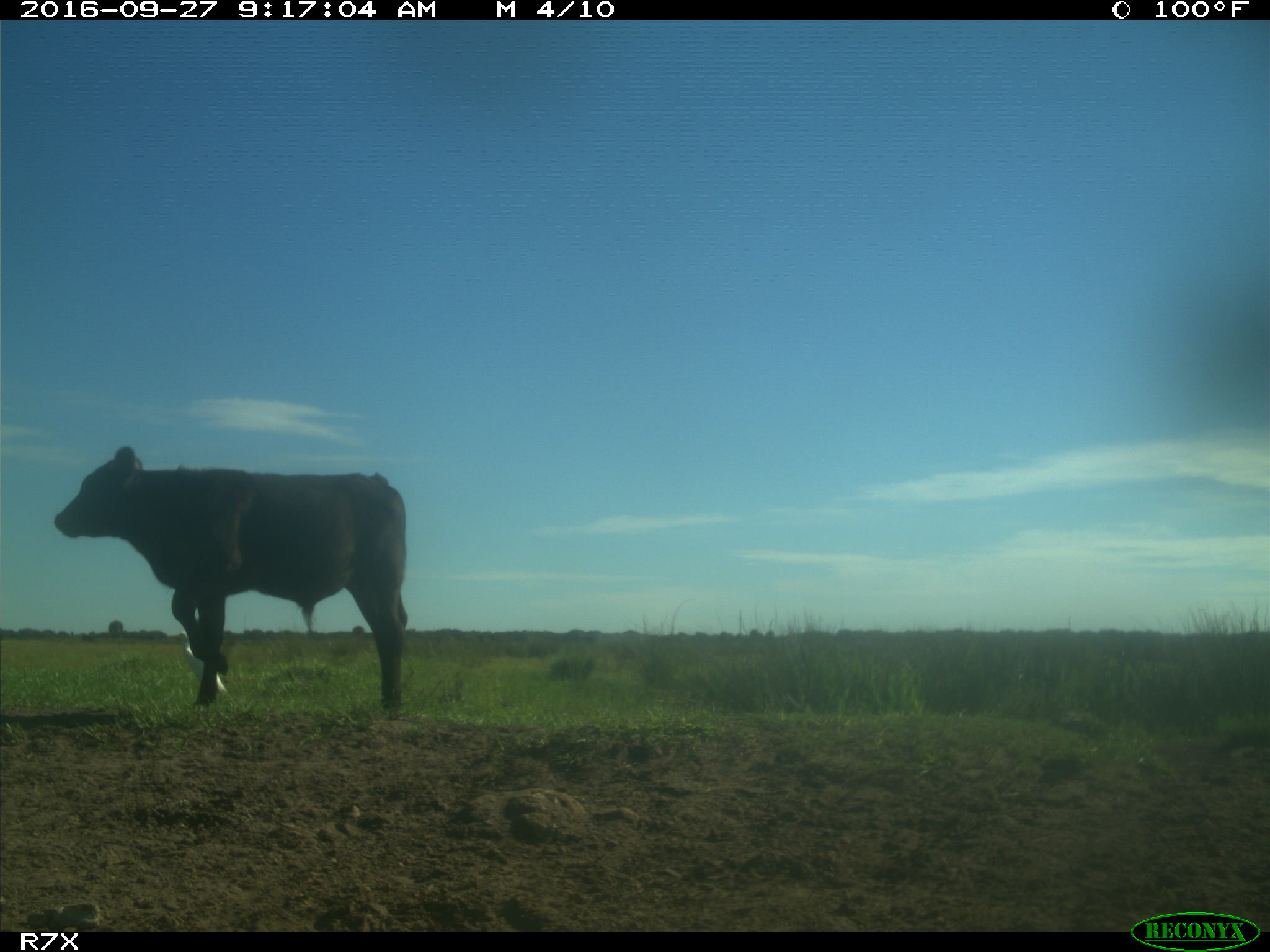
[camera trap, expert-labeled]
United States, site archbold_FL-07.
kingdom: Animalia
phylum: Chordata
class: Mammalia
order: Artiodactyla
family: Bovidae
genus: Bos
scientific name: Bos taurus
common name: domestic cow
Bos taurus (domestic cow).